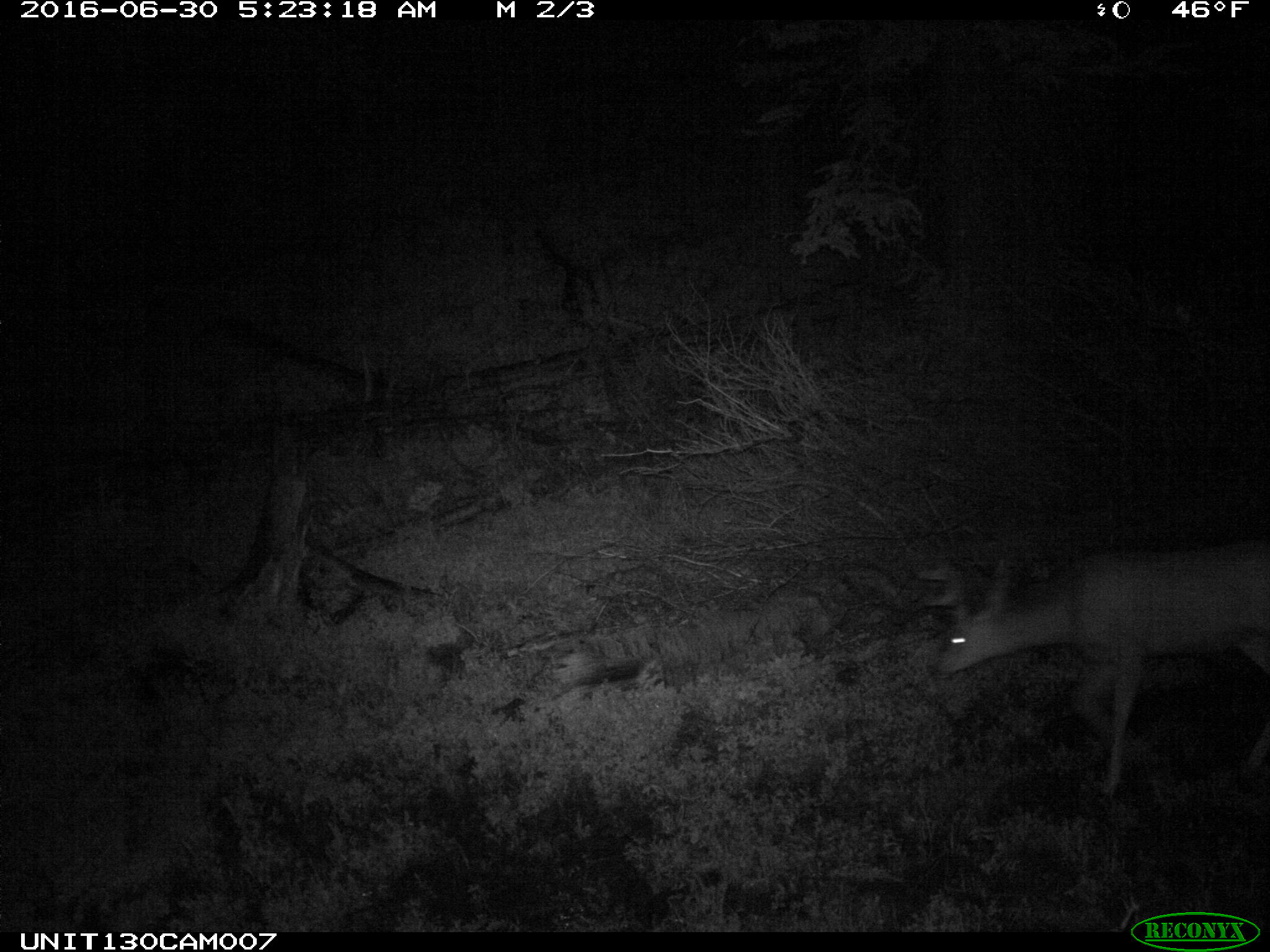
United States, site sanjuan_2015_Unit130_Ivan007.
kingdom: Animalia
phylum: Chordata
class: Mammalia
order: Artiodactyla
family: Cervidae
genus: Odocoileus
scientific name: Odocoileus hemionus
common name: mule deer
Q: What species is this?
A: Odocoileus hemionus (mule deer).